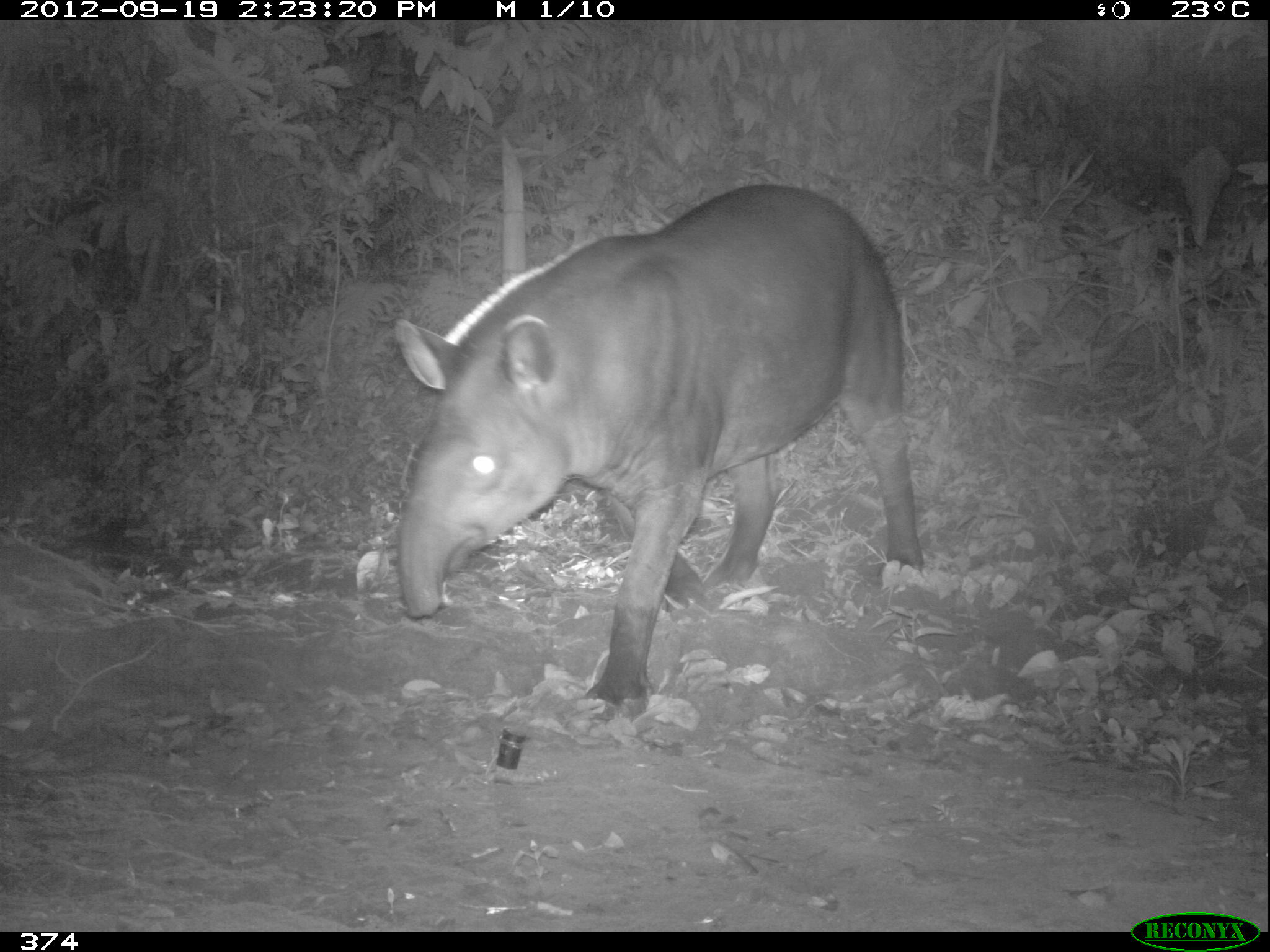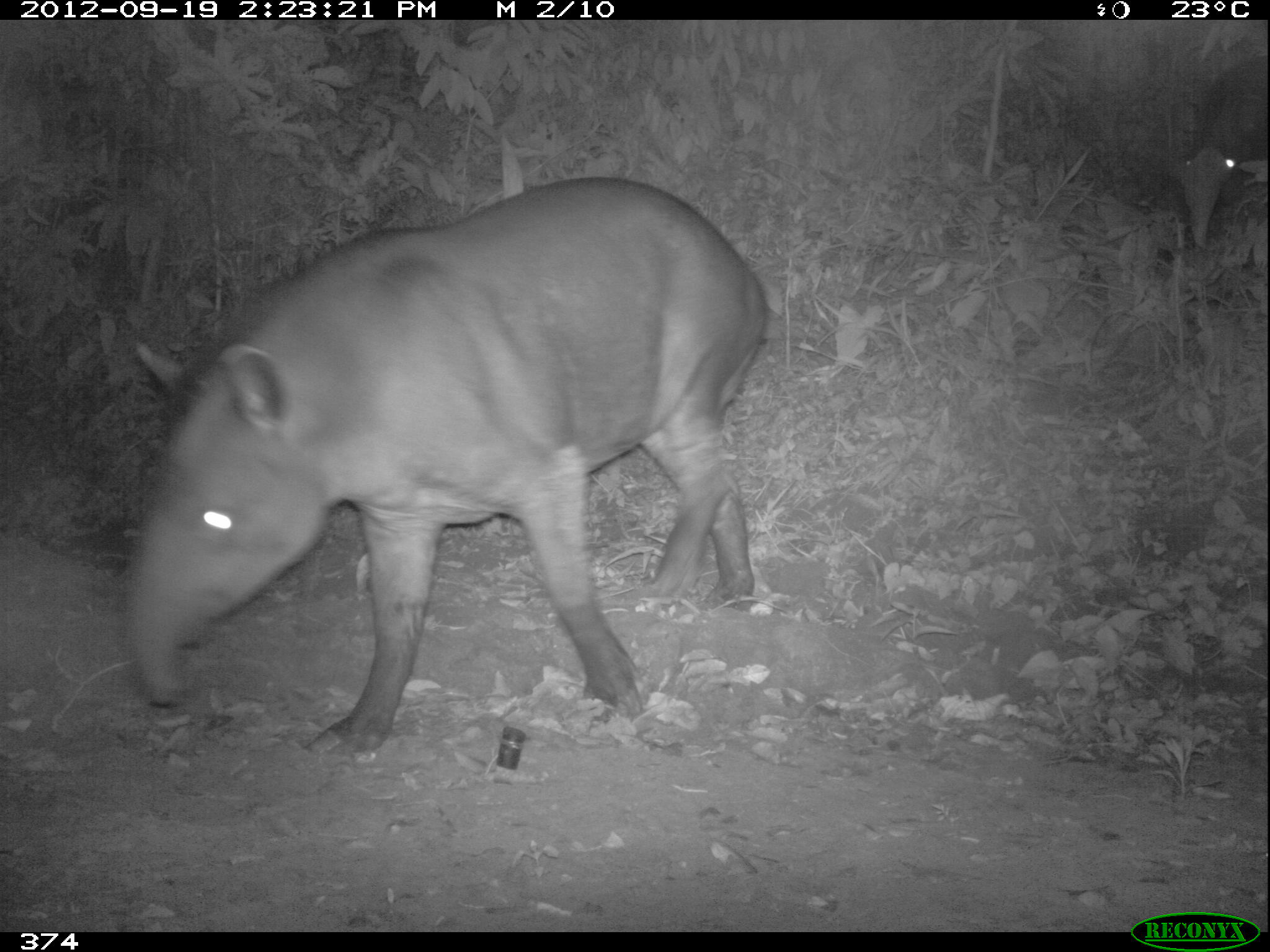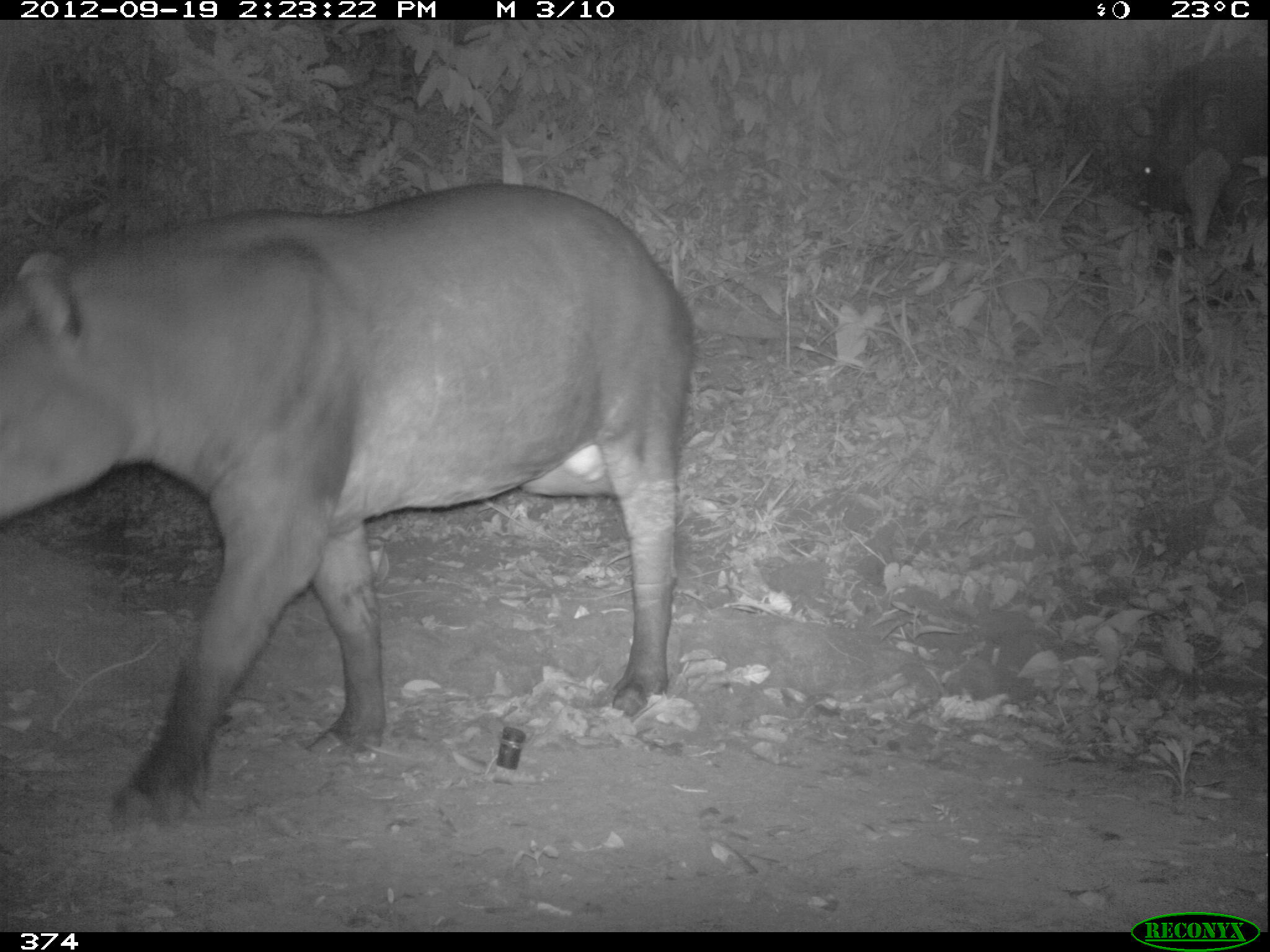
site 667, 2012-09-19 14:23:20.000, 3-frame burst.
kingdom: Animalia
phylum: Chordata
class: Mammalia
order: Perissodactyla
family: Tapiridae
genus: Tapirus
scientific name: Tapirus terrestris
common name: south american tapir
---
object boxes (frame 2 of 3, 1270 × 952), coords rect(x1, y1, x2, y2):
tapirus terrestris: rect(132, 176, 764, 758); rect(1181, 51, 1270, 243)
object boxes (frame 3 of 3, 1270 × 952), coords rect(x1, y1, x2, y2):
tapirus terrestris: rect(0, 182, 693, 823); rect(1126, 35, 1270, 229)